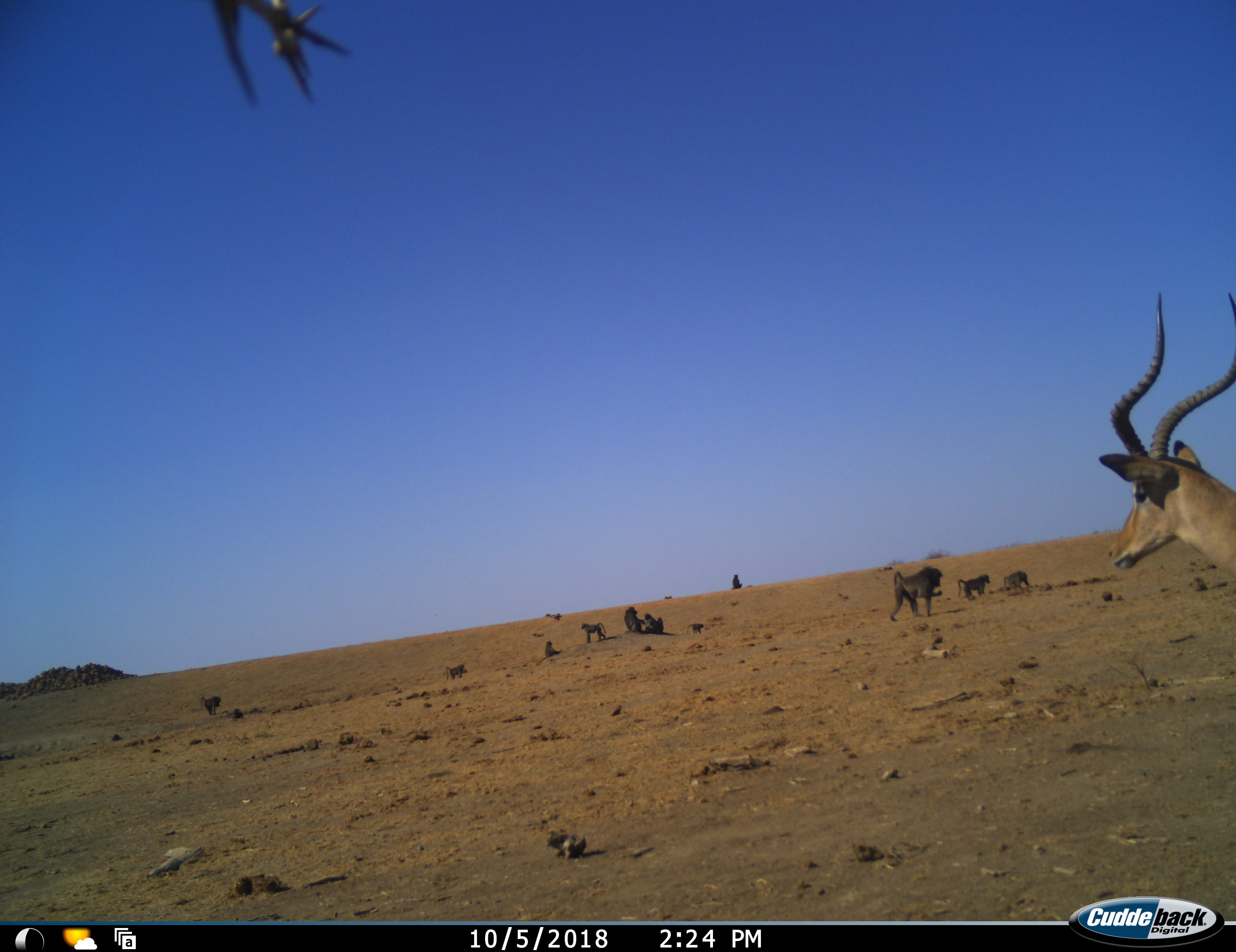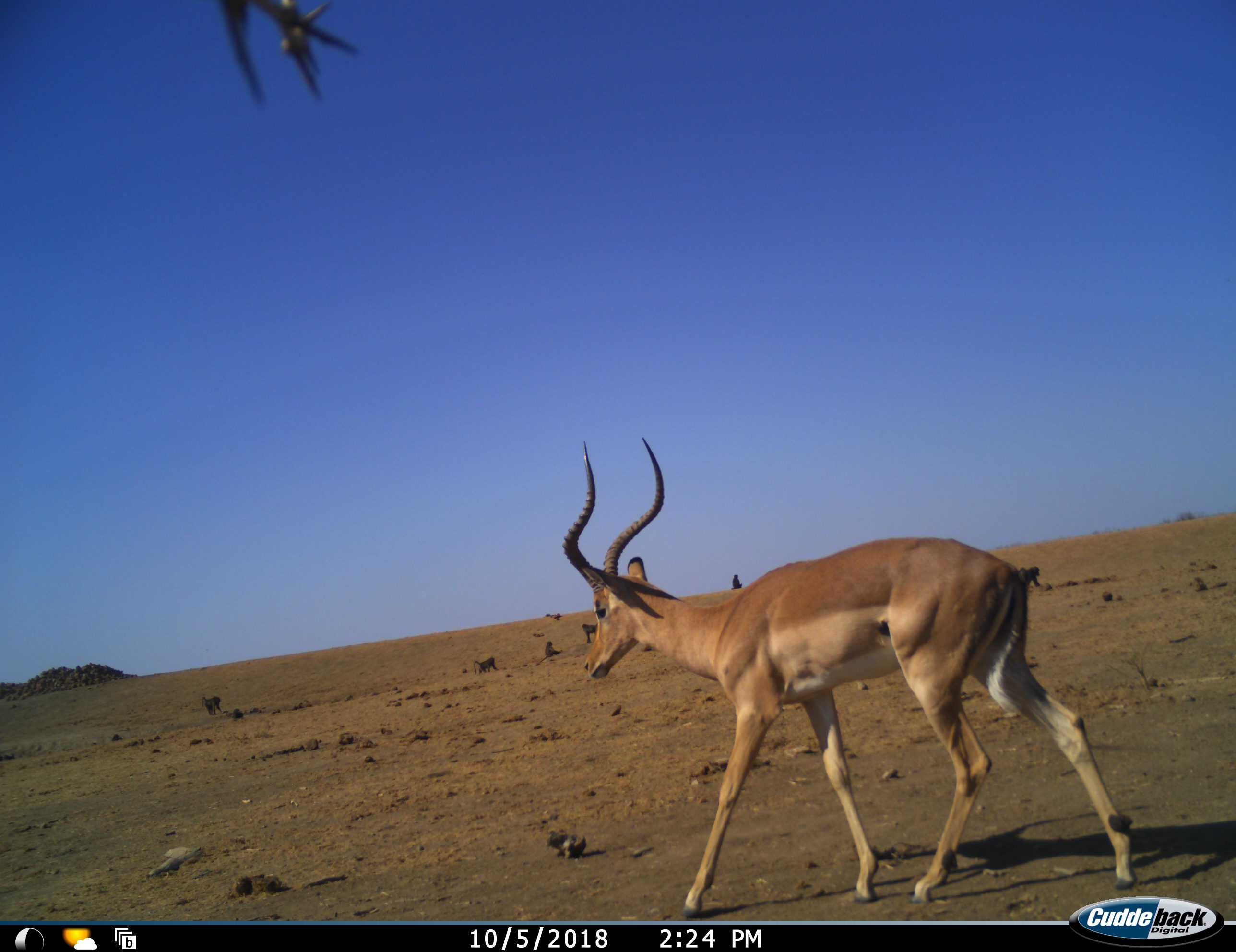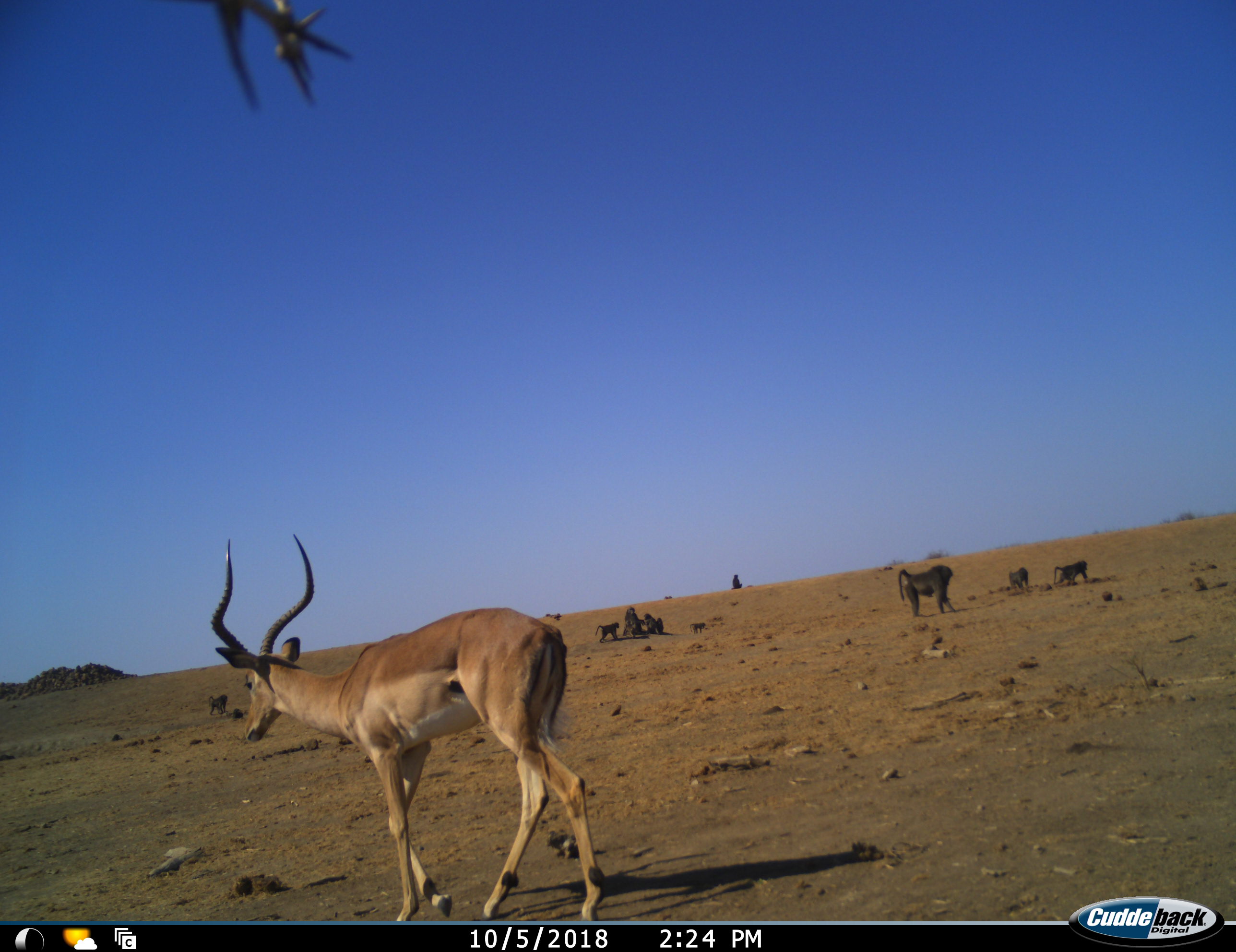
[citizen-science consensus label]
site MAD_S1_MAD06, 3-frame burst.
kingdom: Animalia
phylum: Chordata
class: Mammalia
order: Primates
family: Cercopithecidae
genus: Papio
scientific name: Papio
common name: baboon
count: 11-50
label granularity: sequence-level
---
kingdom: Animalia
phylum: Chordata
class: Mammalia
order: Artiodactyla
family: Bovidae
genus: Aepyceros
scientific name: Aepyceros melampus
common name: impala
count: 1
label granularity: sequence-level